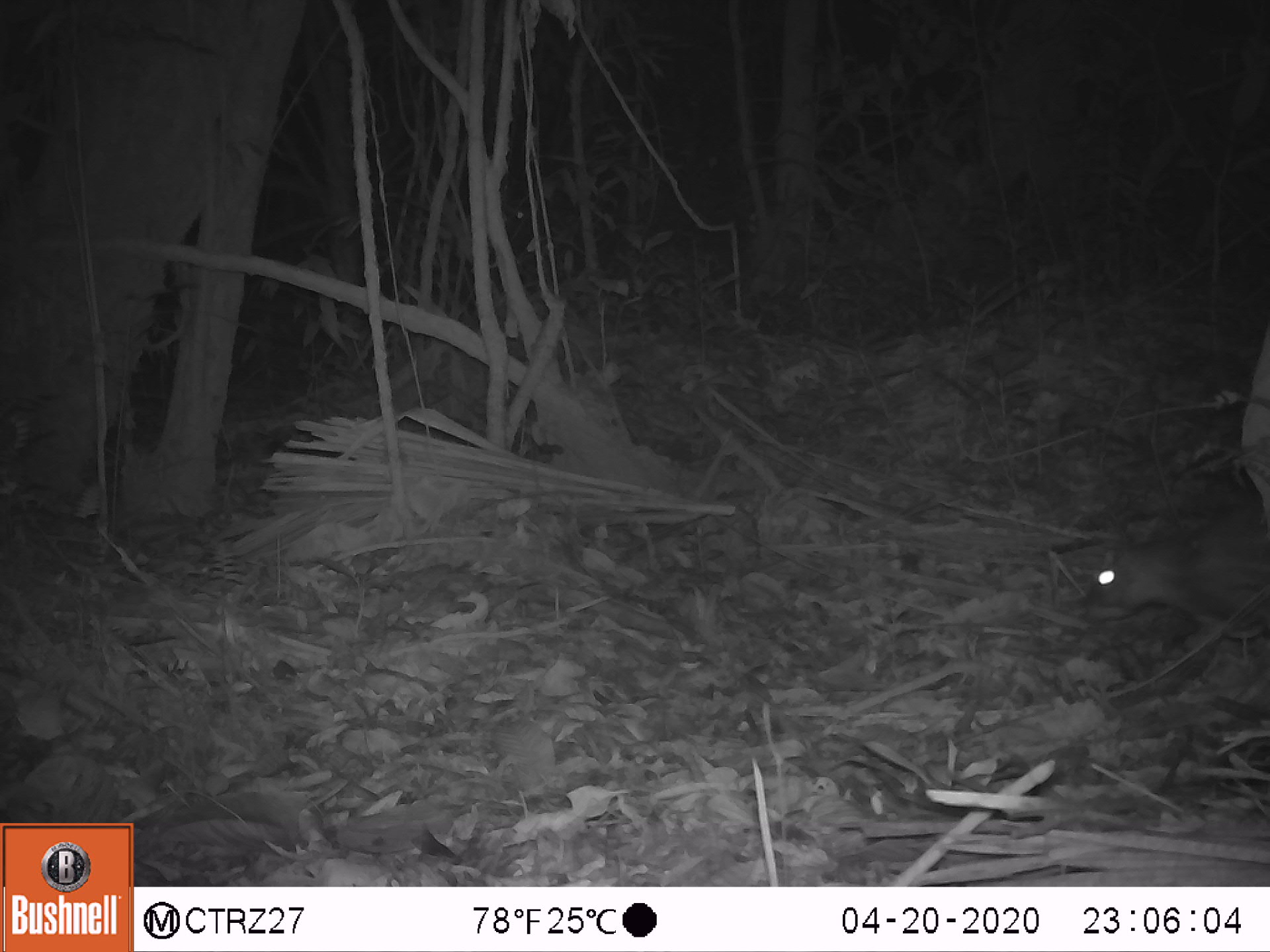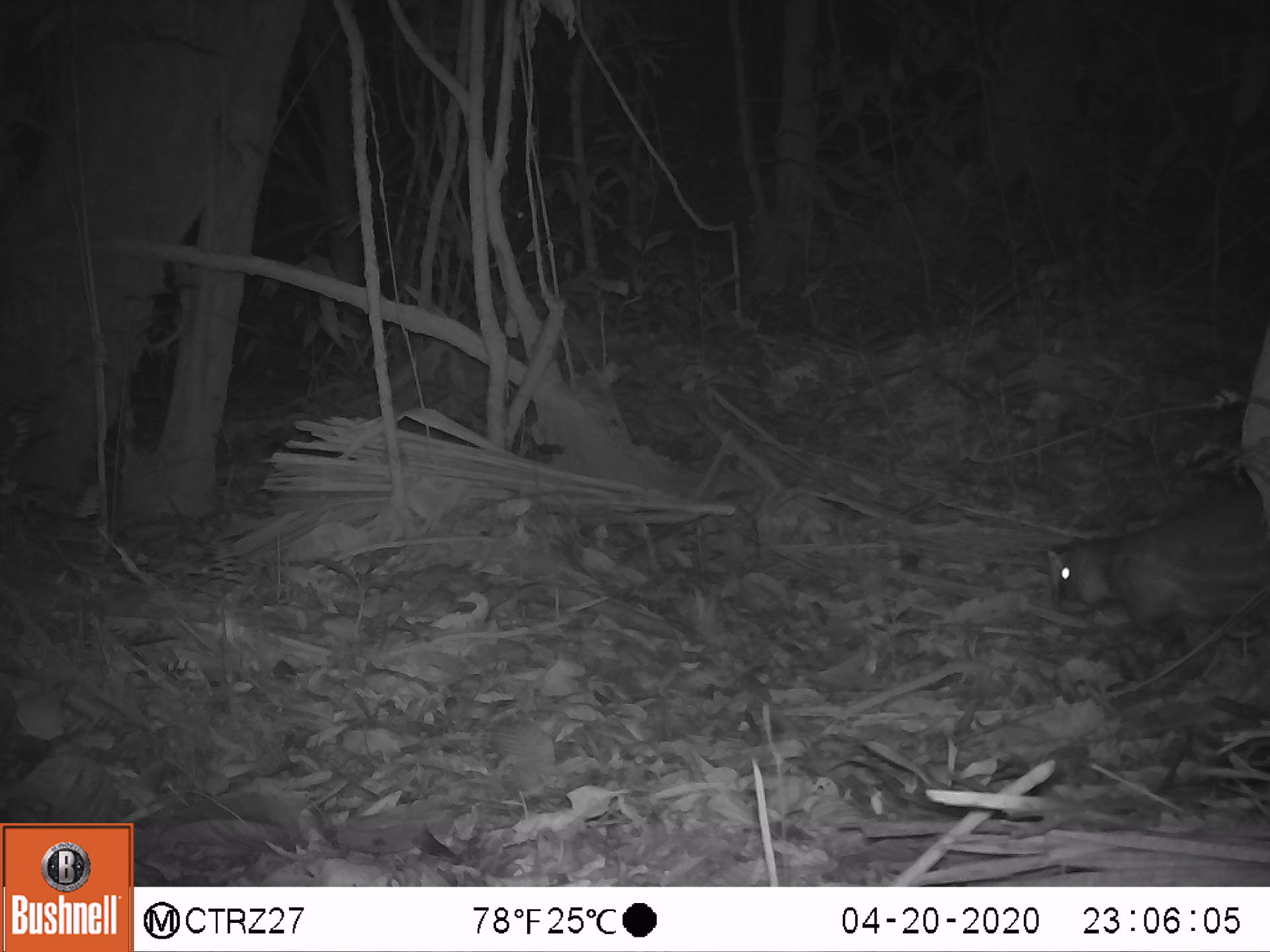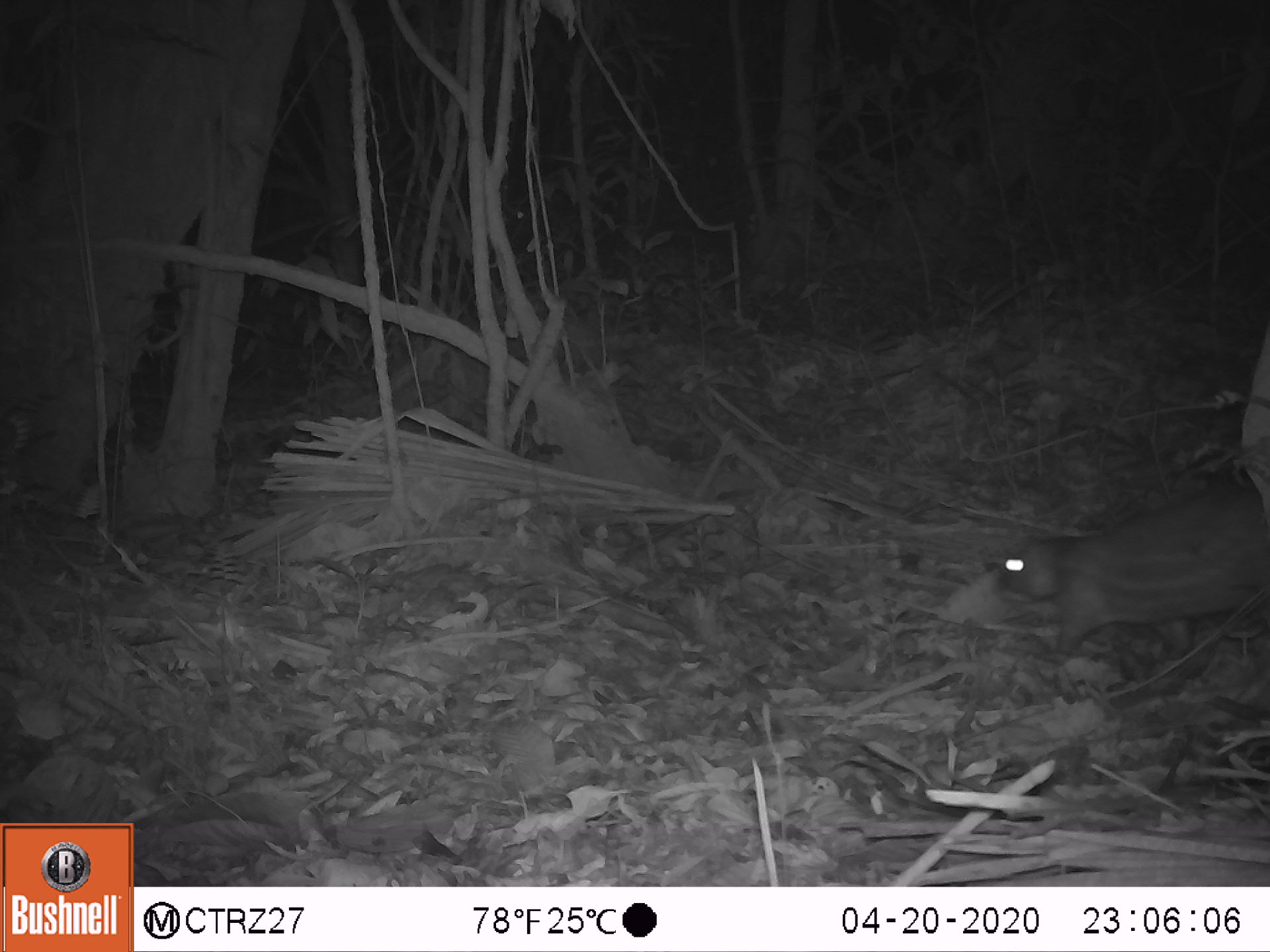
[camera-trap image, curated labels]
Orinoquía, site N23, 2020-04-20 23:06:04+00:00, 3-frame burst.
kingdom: Animalia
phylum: Chordata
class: Mammalia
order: Rodentia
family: Cuniculidae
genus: Cuniculus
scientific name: Cuniculus paca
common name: spotted paca